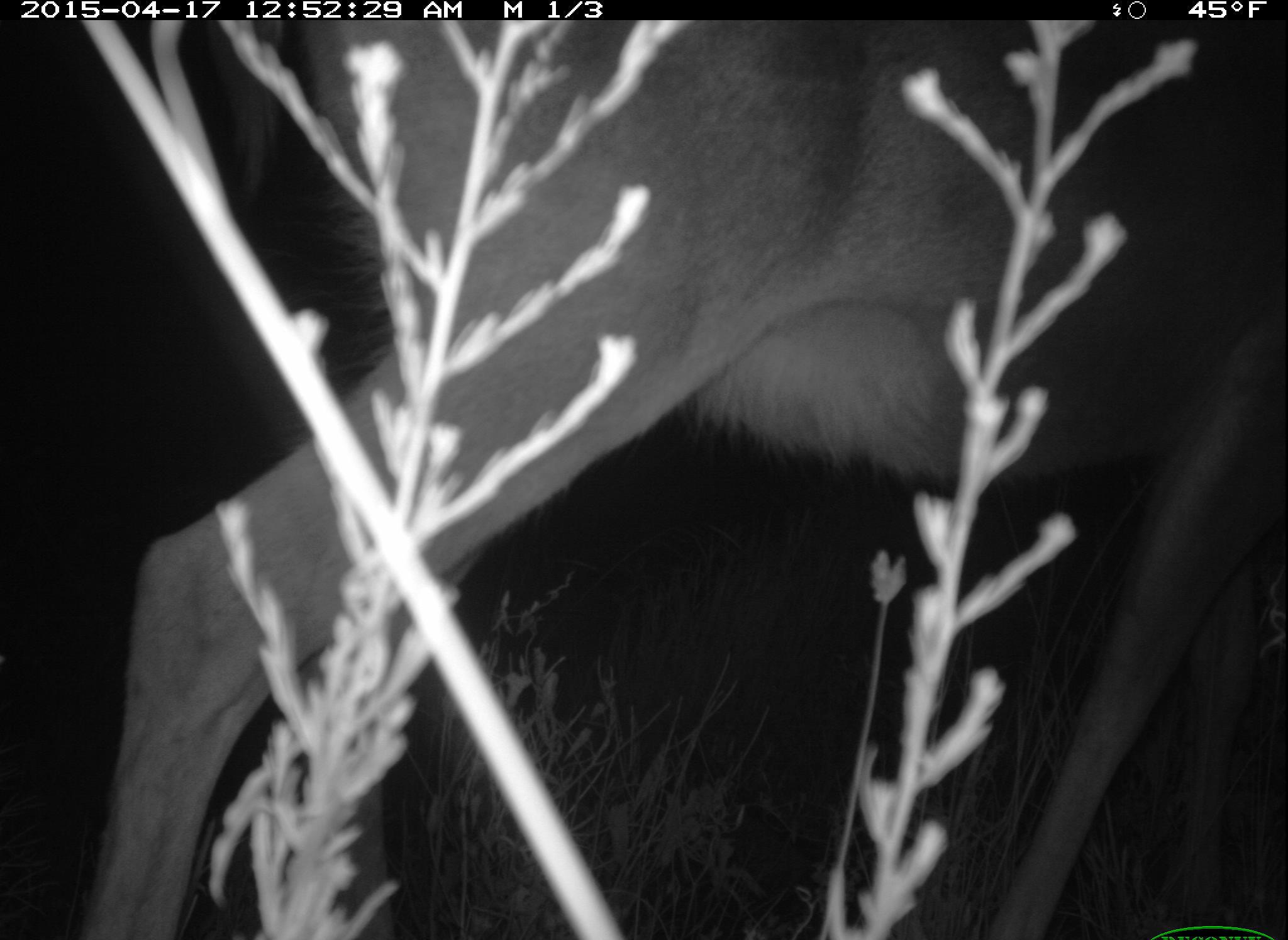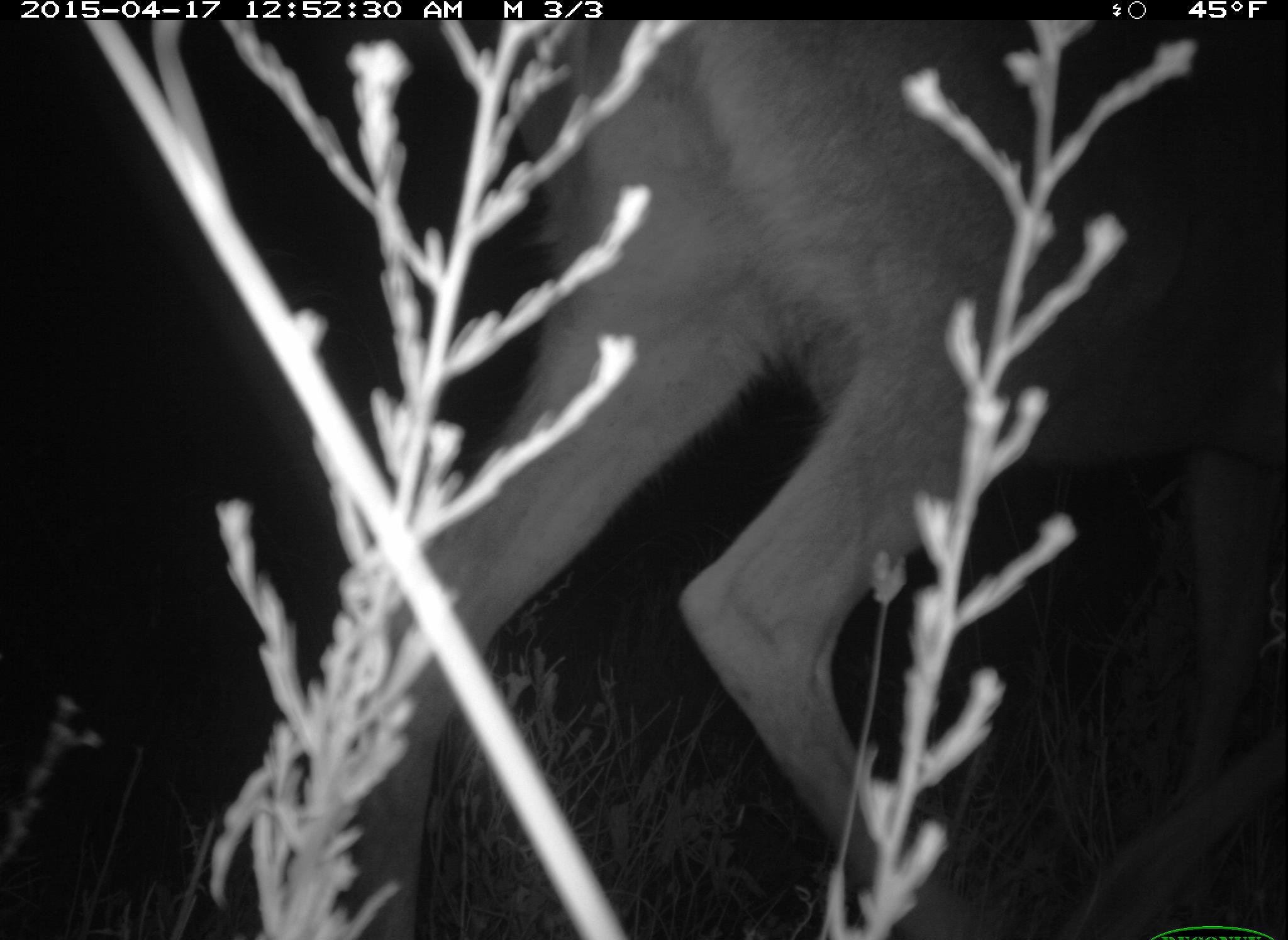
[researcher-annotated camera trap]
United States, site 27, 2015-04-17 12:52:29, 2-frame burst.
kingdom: Animalia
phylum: Chordata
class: Mammalia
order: Artiodactyla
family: Cervidae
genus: Odocoileus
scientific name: Odocoileus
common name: deer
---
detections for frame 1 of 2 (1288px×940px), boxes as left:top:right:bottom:
deer: 78:18:1287:940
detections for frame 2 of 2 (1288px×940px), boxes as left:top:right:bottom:
deer: 300:20:1288:940